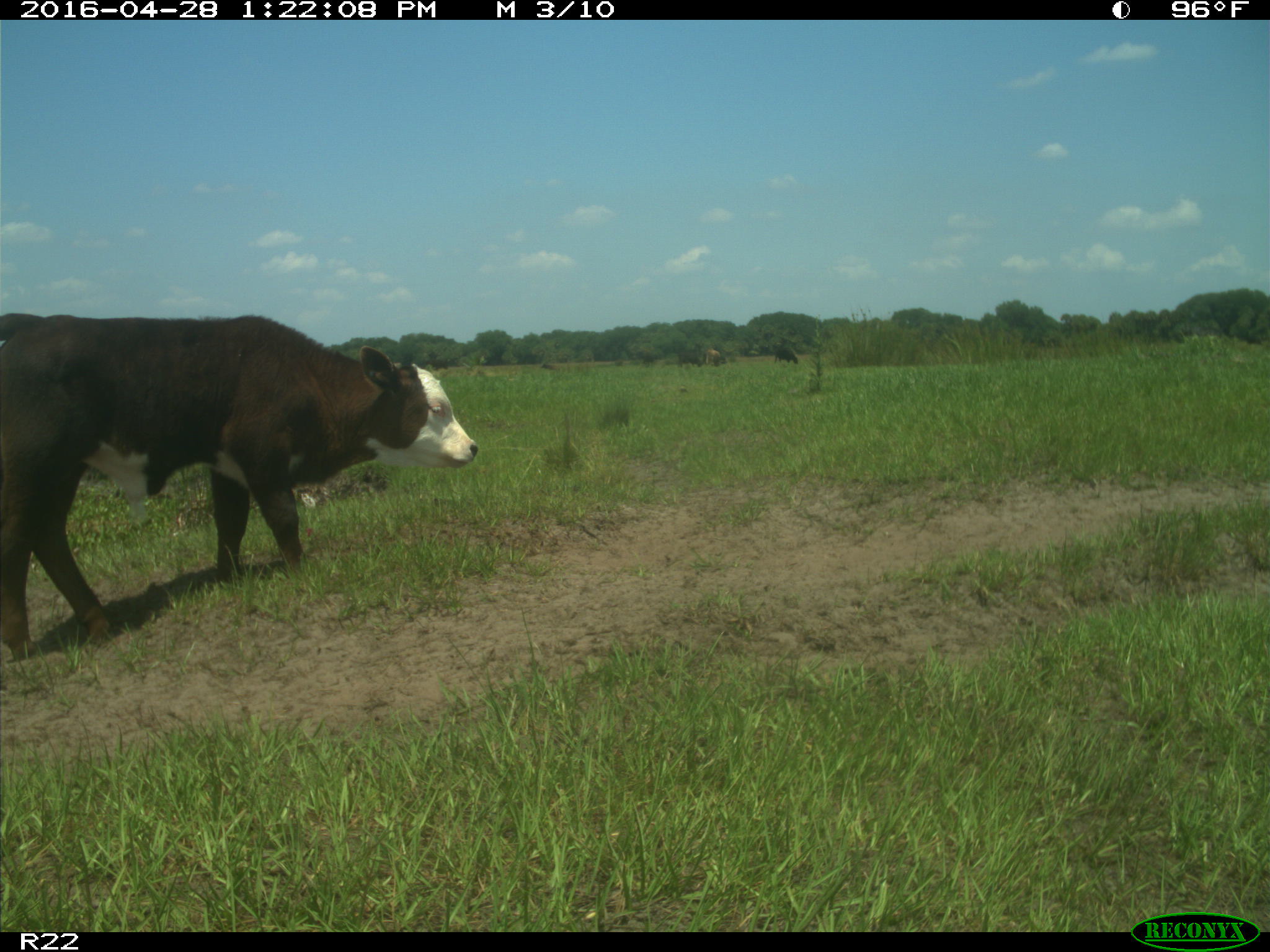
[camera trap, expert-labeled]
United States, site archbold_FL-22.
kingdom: Animalia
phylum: Chordata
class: Mammalia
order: Artiodactyla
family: Bovidae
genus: Bos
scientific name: Bos taurus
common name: domestic cow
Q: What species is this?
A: Bos taurus (domestic cow).